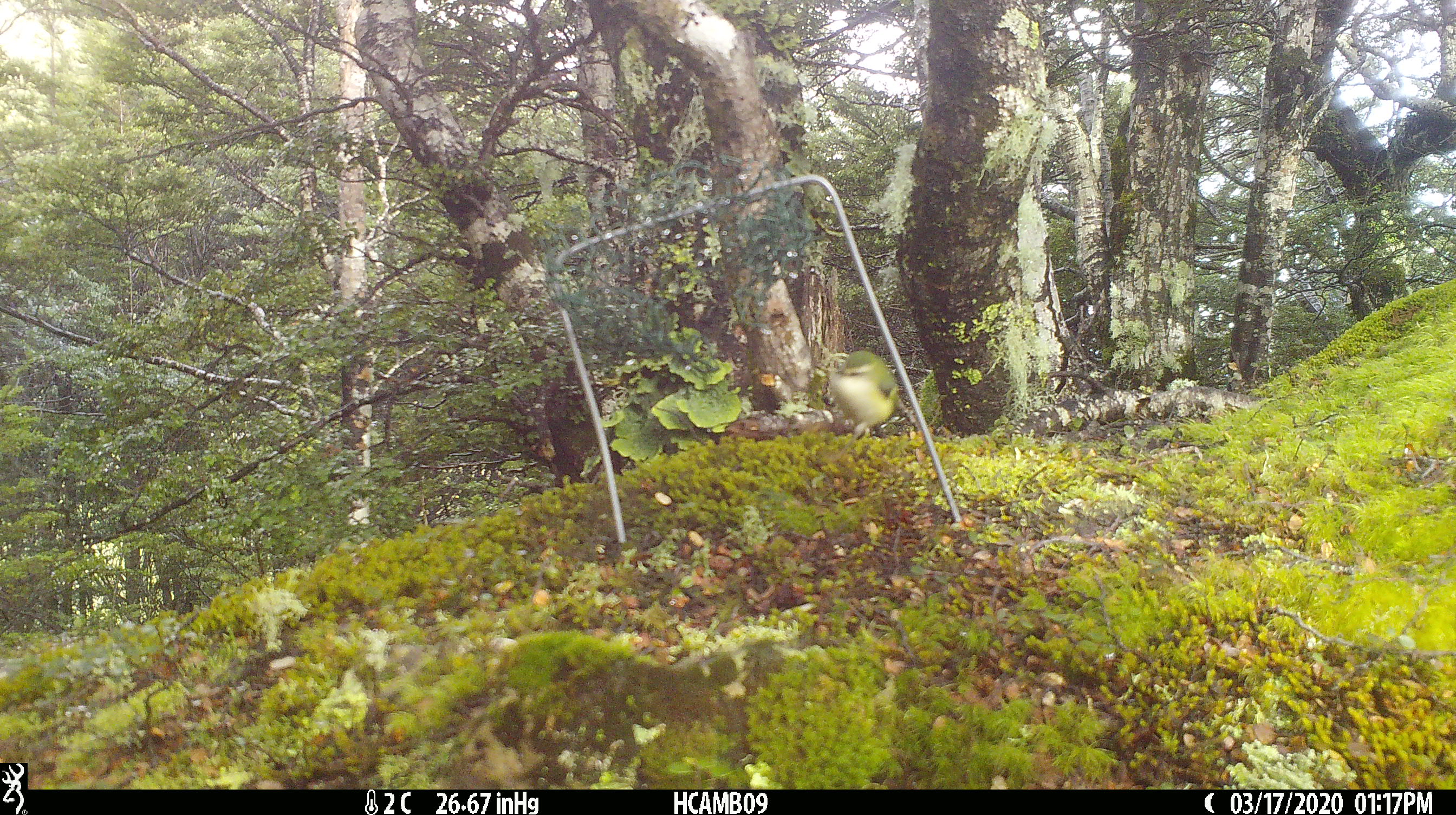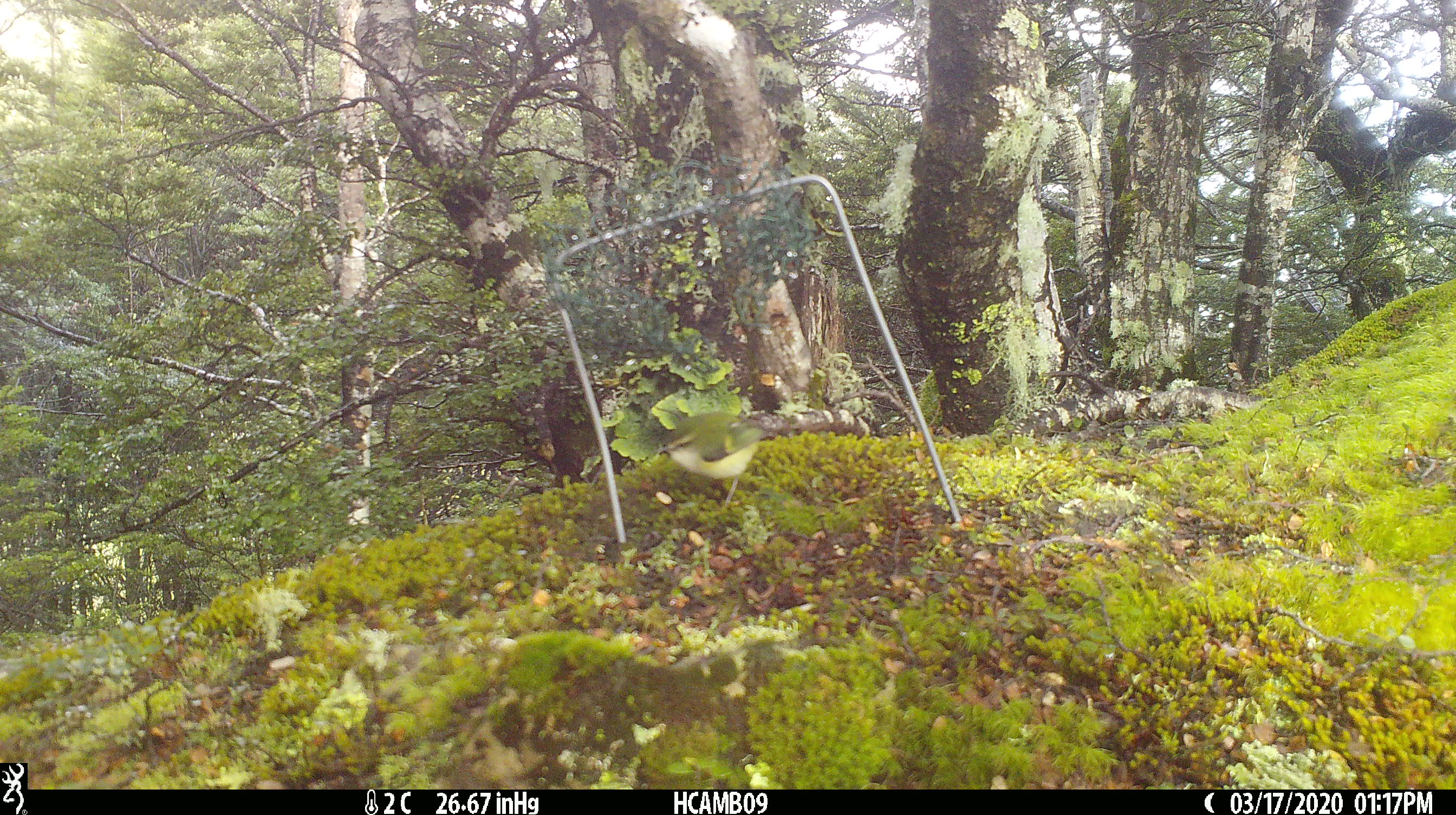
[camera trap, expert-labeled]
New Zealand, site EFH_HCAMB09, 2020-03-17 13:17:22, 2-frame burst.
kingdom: Animalia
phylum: Chordata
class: Aves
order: Passeriformes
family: Acanthisittidae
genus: Acanthisitta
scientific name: Acanthisitta chloris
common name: rifleman